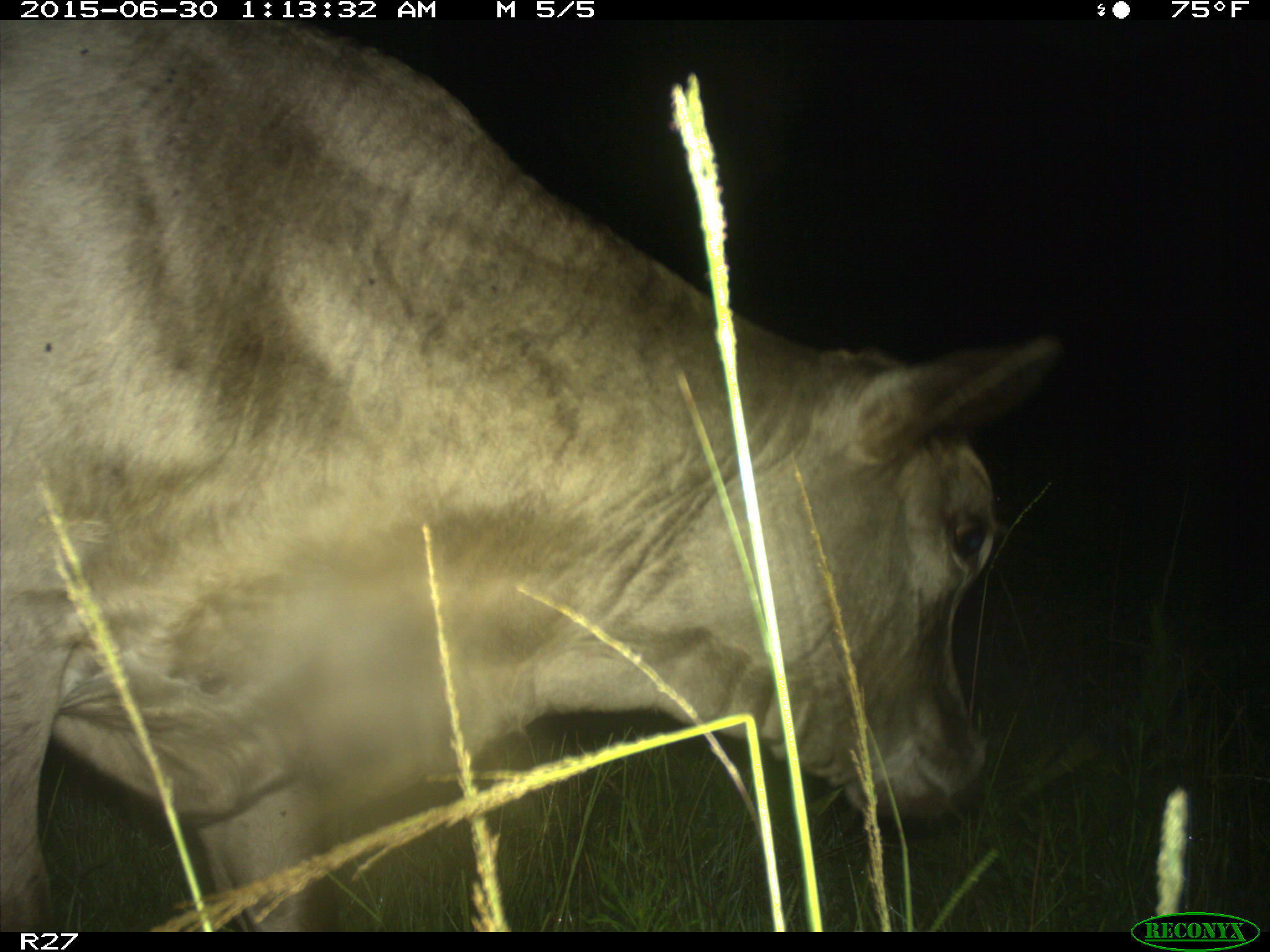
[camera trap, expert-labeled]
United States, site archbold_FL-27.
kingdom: Animalia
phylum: Chordata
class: Mammalia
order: Artiodactyla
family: Bovidae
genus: Bos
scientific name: Bos taurus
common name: domestic cow